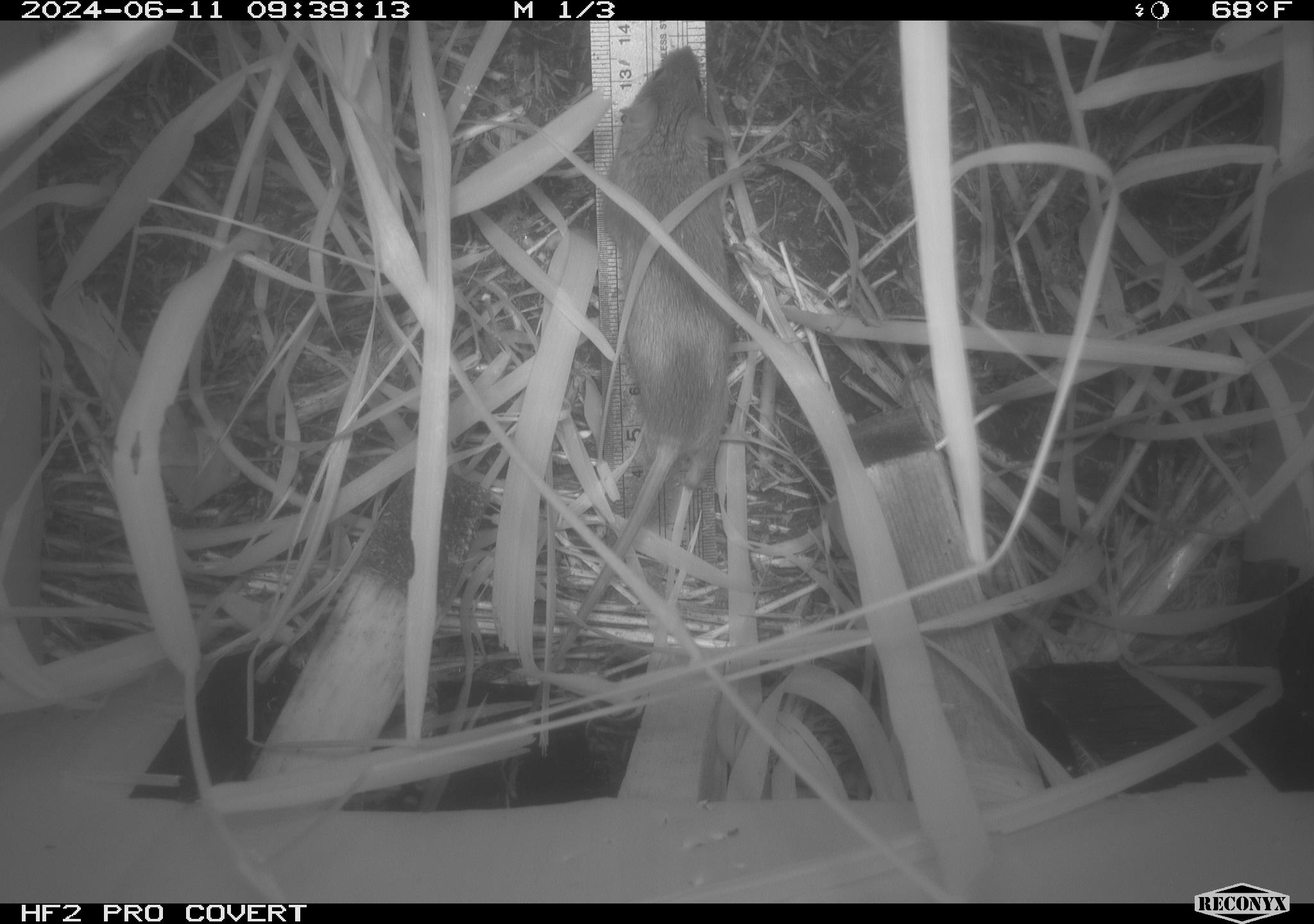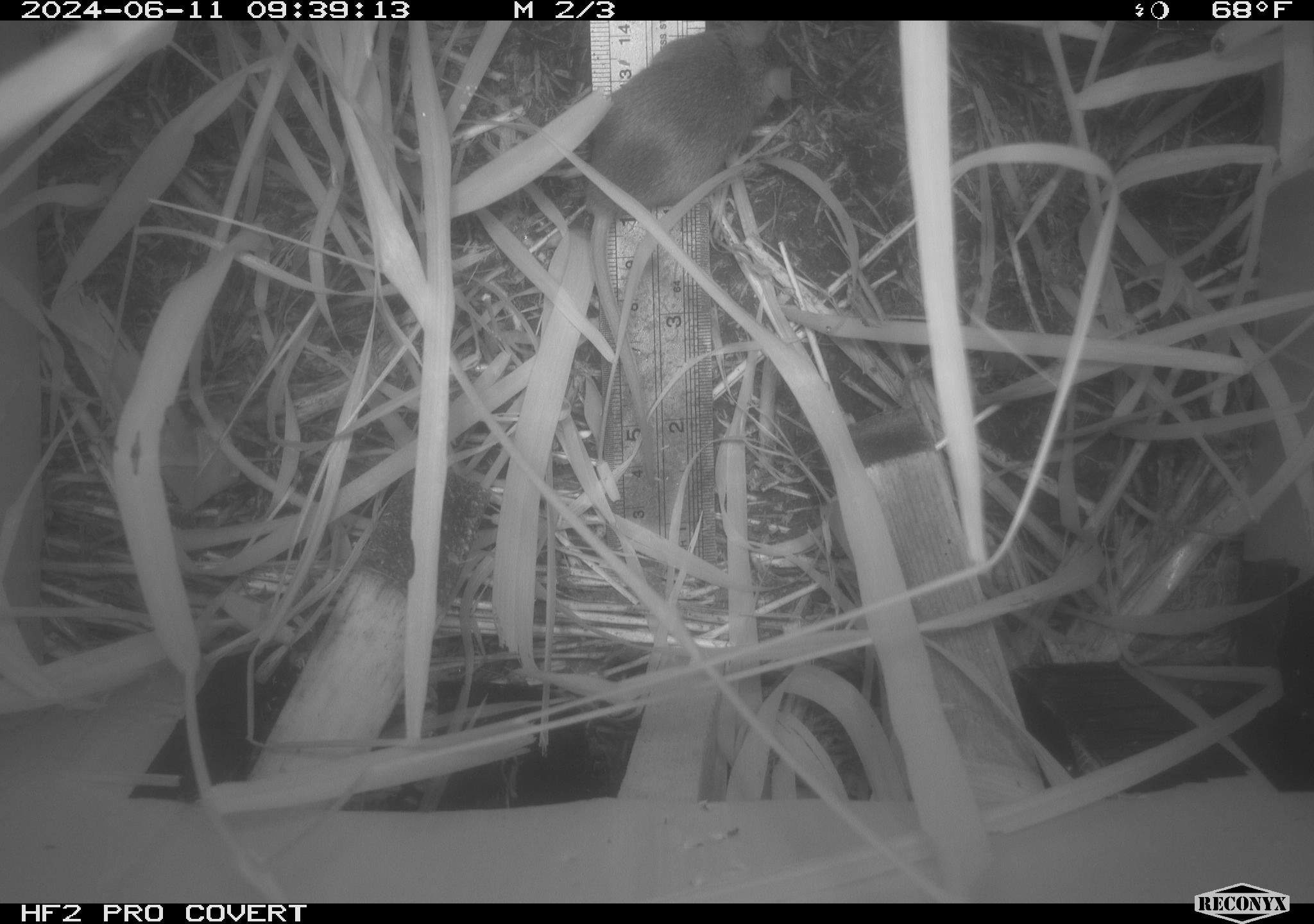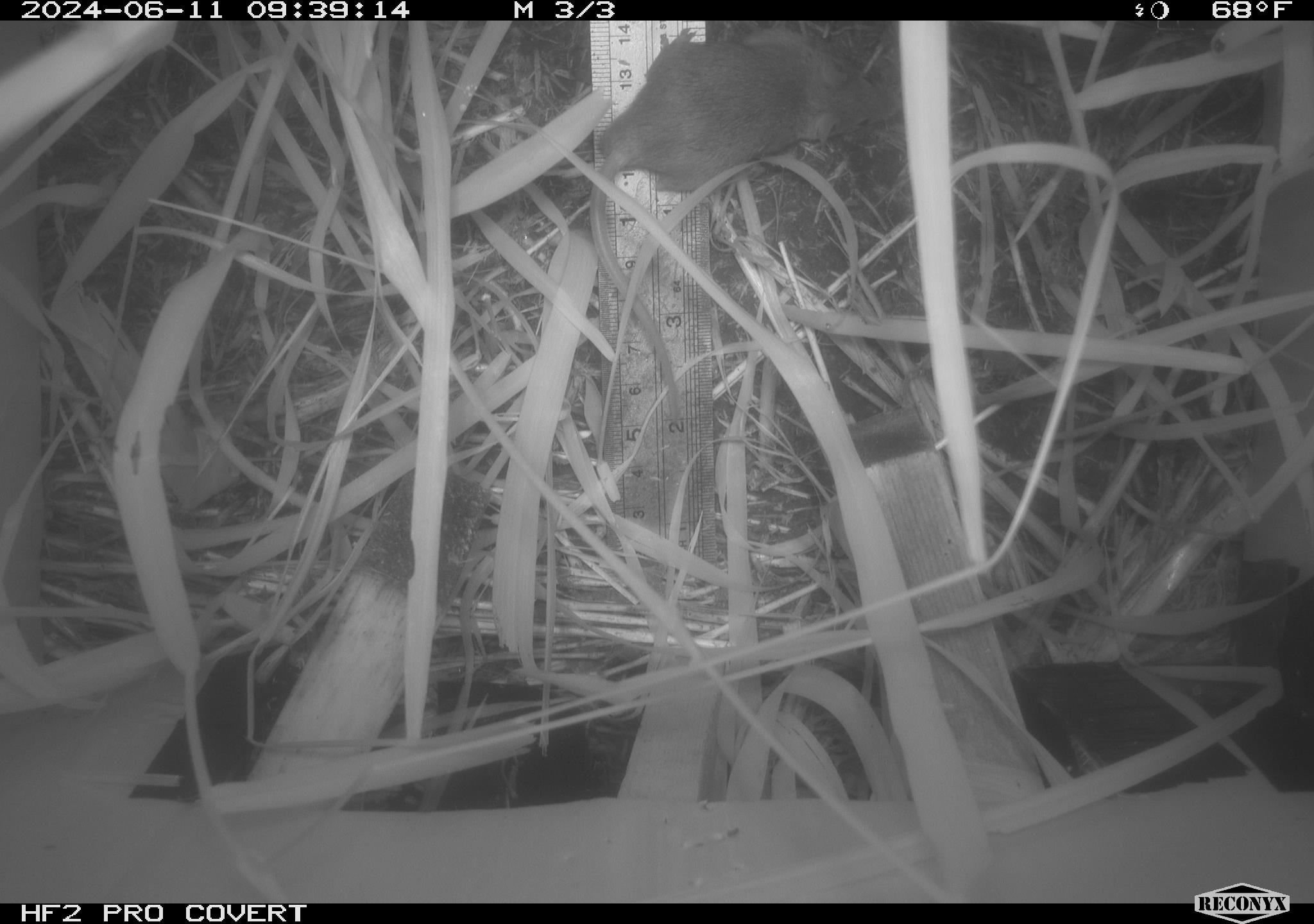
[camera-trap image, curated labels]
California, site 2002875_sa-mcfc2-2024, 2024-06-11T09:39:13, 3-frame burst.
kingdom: Animalia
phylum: Chordata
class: Mammalia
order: Rodentia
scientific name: Rodentia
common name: rodent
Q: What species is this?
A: Rodent (Rodentia).